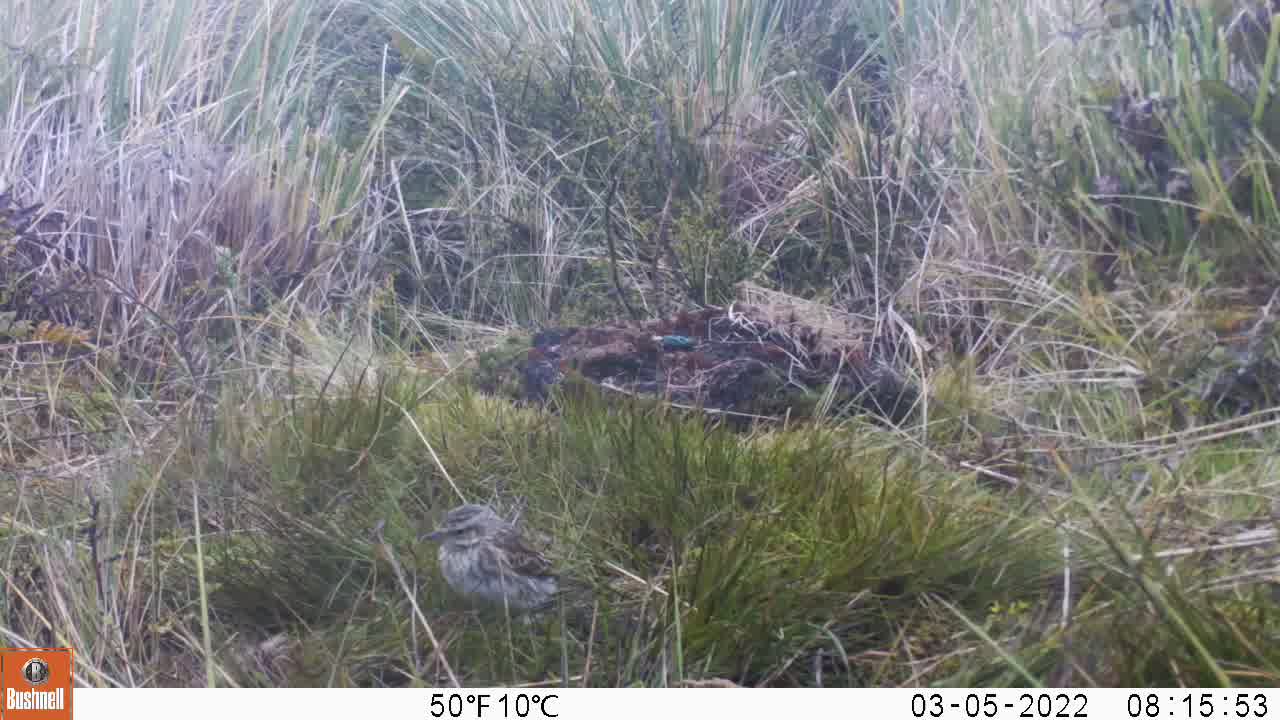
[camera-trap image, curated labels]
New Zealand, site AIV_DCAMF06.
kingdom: Animalia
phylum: Chordata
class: Aves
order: Passeriformes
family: Motacillidae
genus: Anthus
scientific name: Anthus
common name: pipit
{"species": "pipit (Anthus)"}